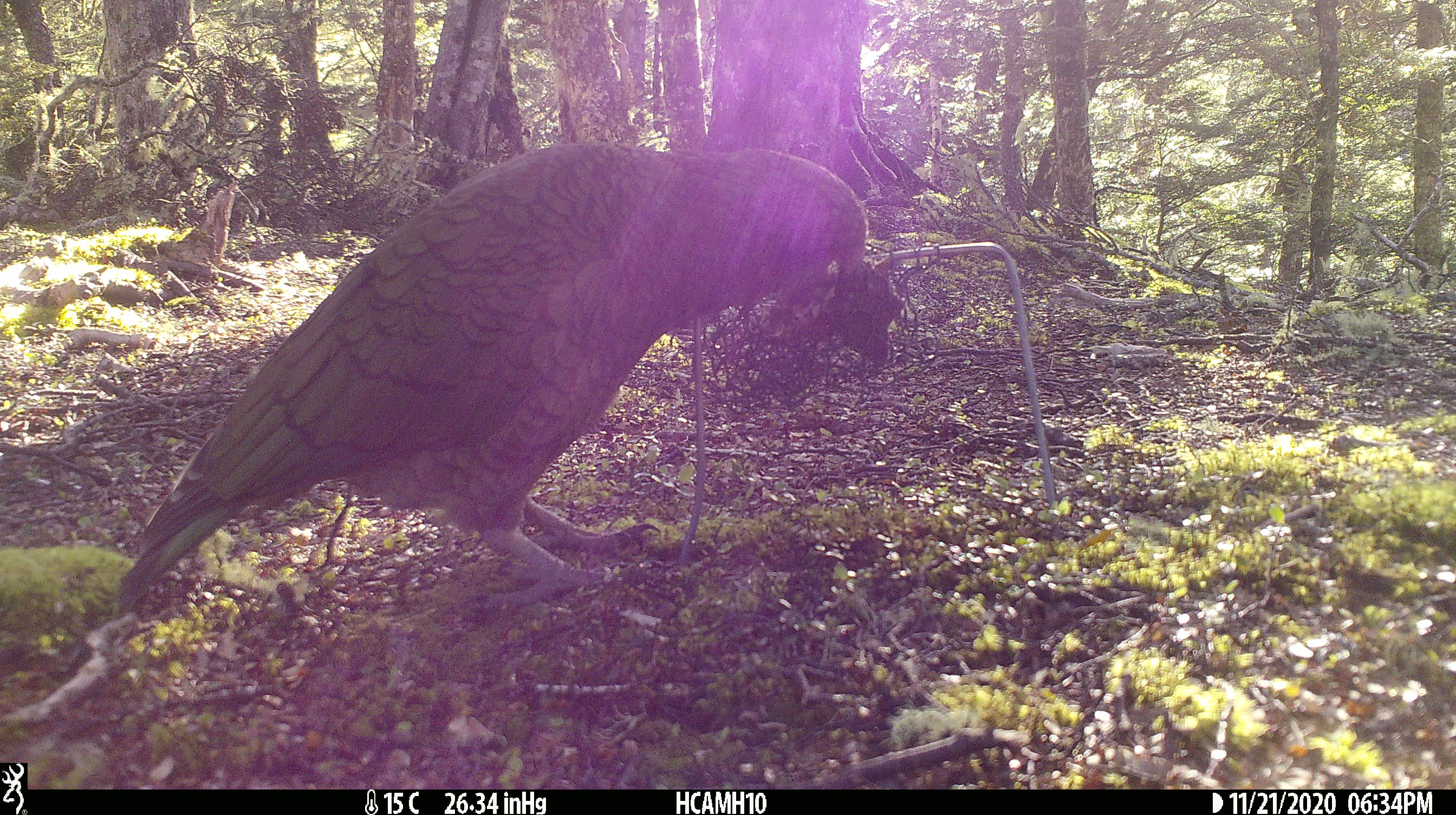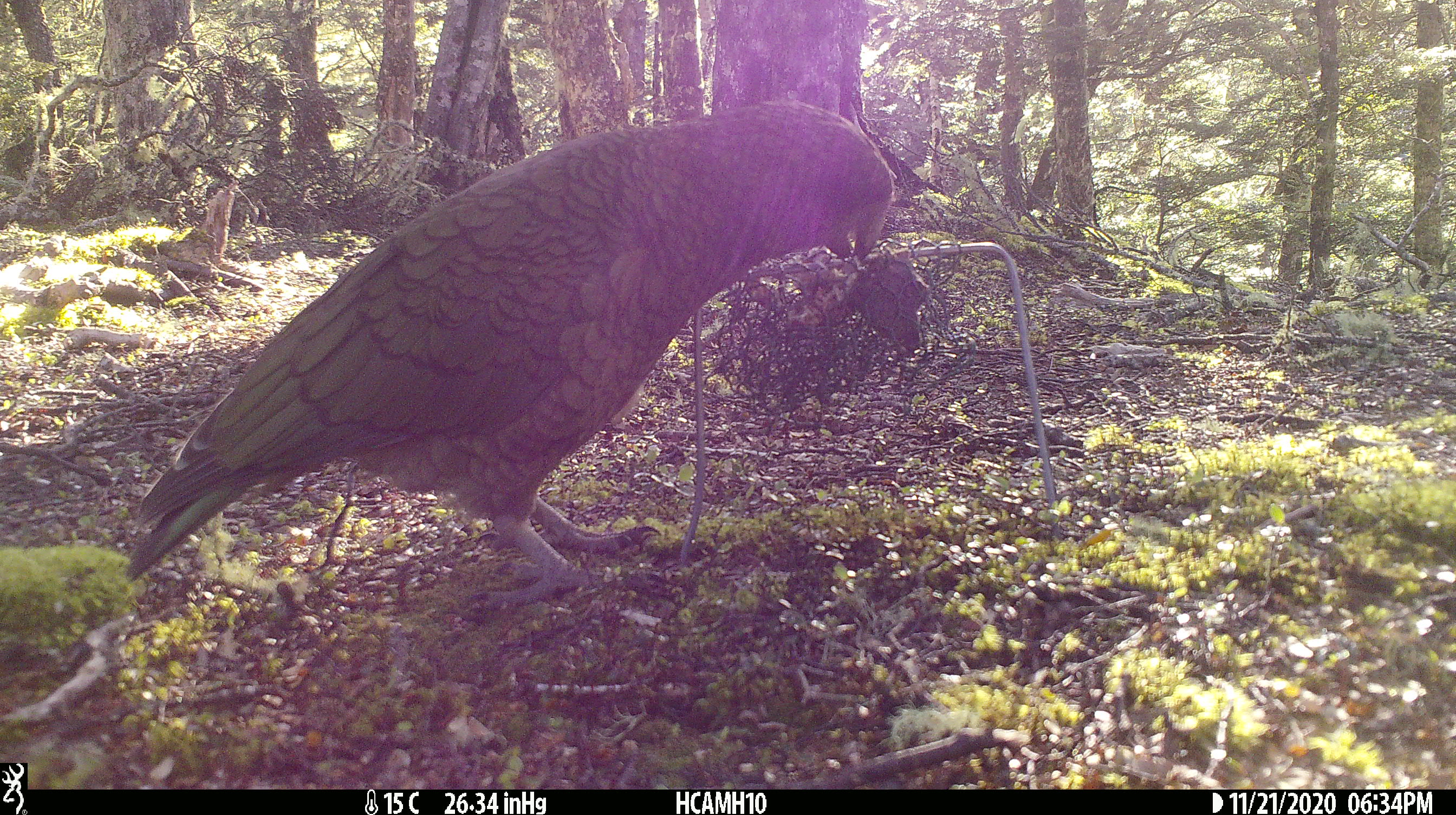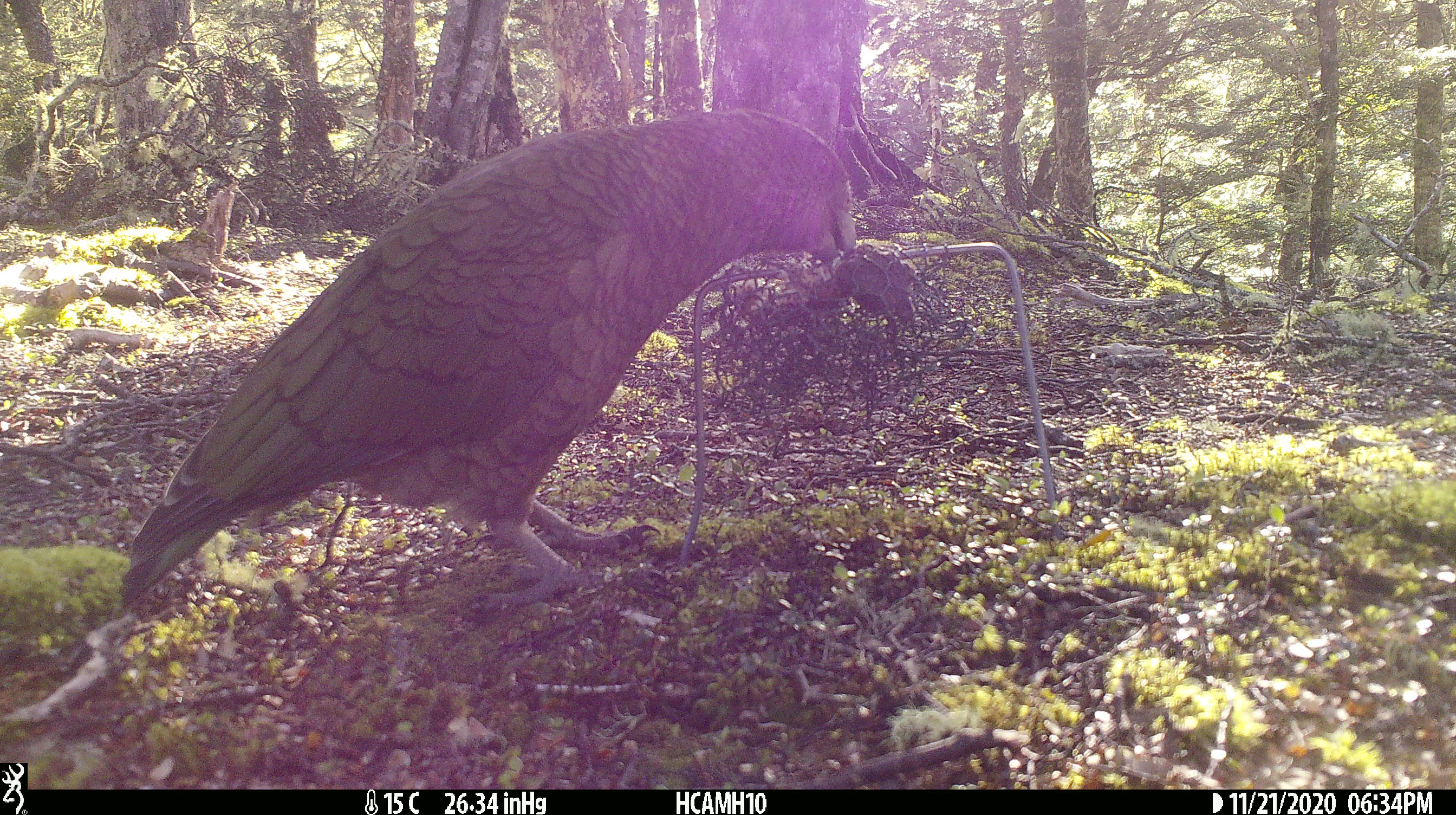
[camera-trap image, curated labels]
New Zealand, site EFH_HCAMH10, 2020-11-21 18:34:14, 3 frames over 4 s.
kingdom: Animalia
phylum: Chordata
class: Aves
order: Psittaciformes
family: Strigopidae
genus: Nestor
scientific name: Nestor notabilis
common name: kea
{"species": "kea (Nestor notabilis)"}